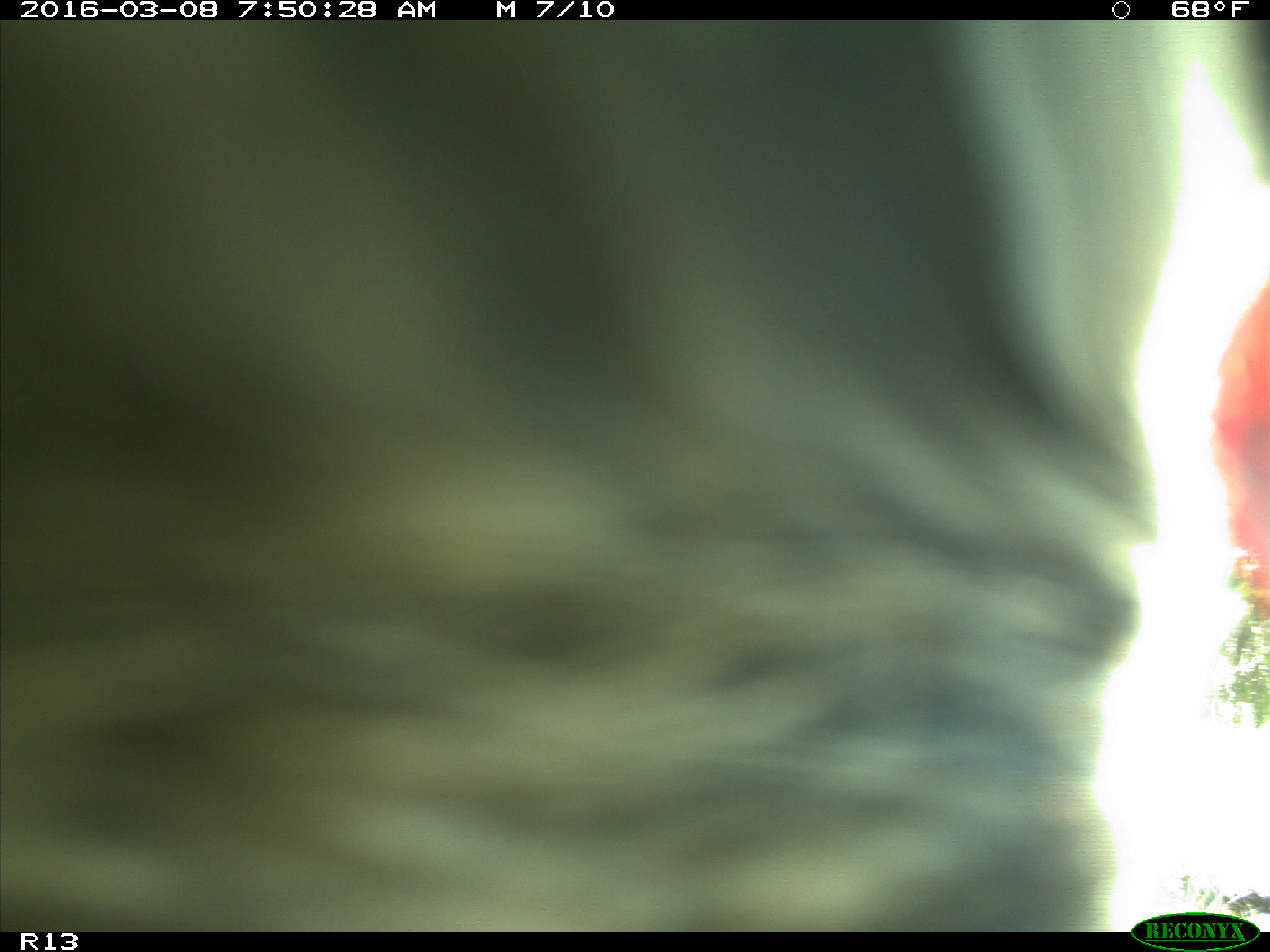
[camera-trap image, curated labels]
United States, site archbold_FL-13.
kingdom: Animalia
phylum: Chordata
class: Mammalia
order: Artiodactyla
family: Bovidae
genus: Bos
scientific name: Bos taurus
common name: domestic cow